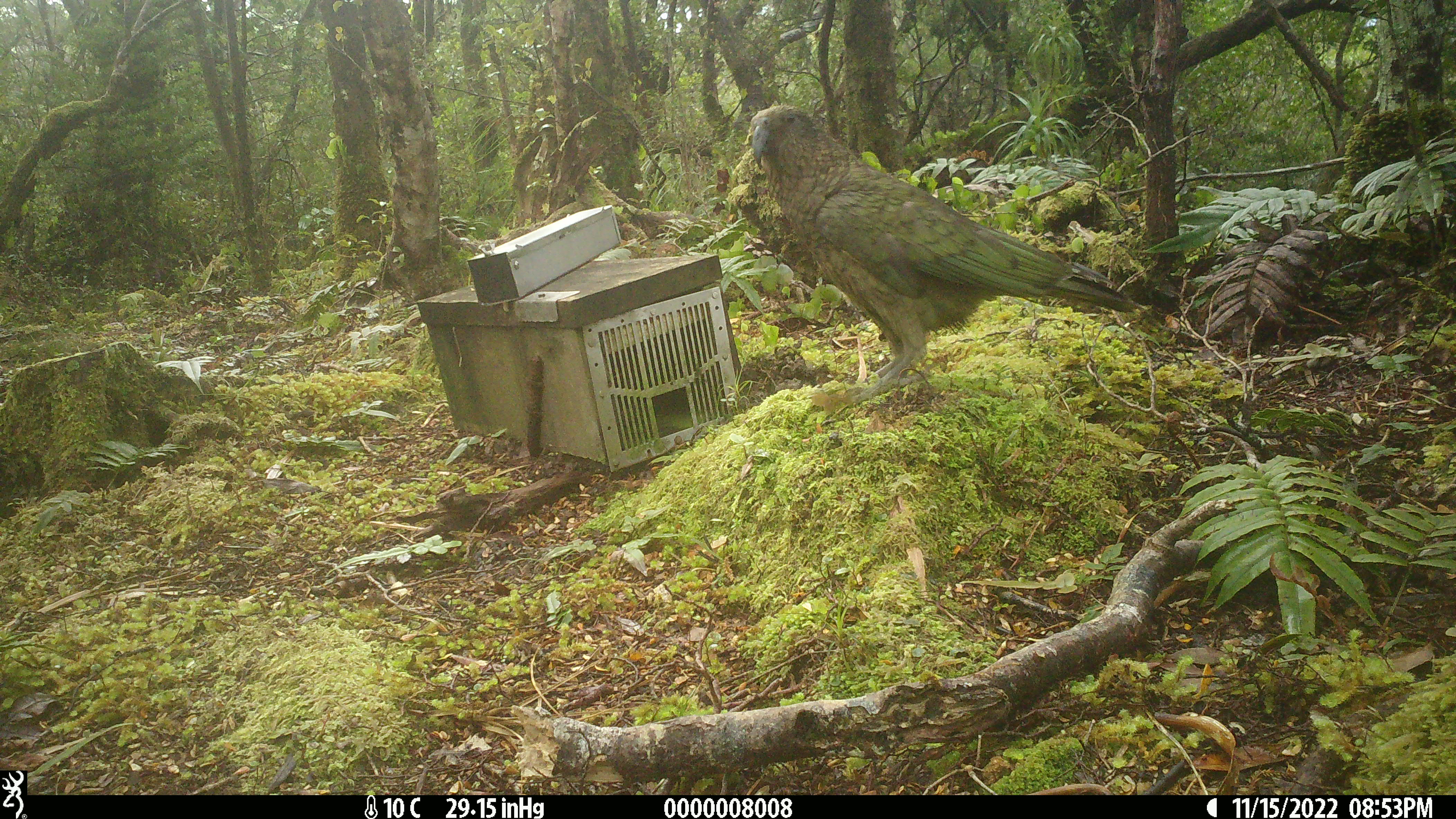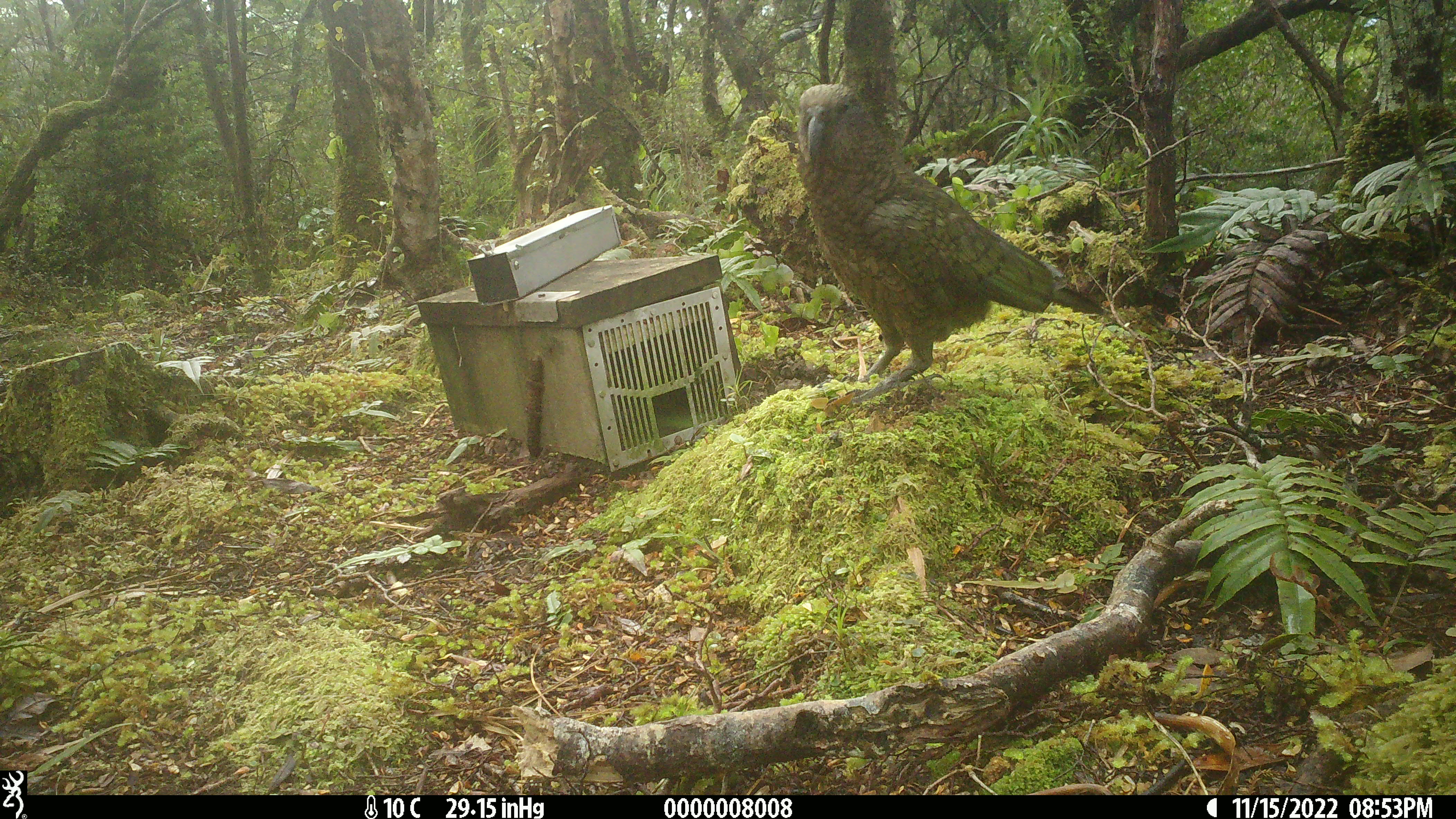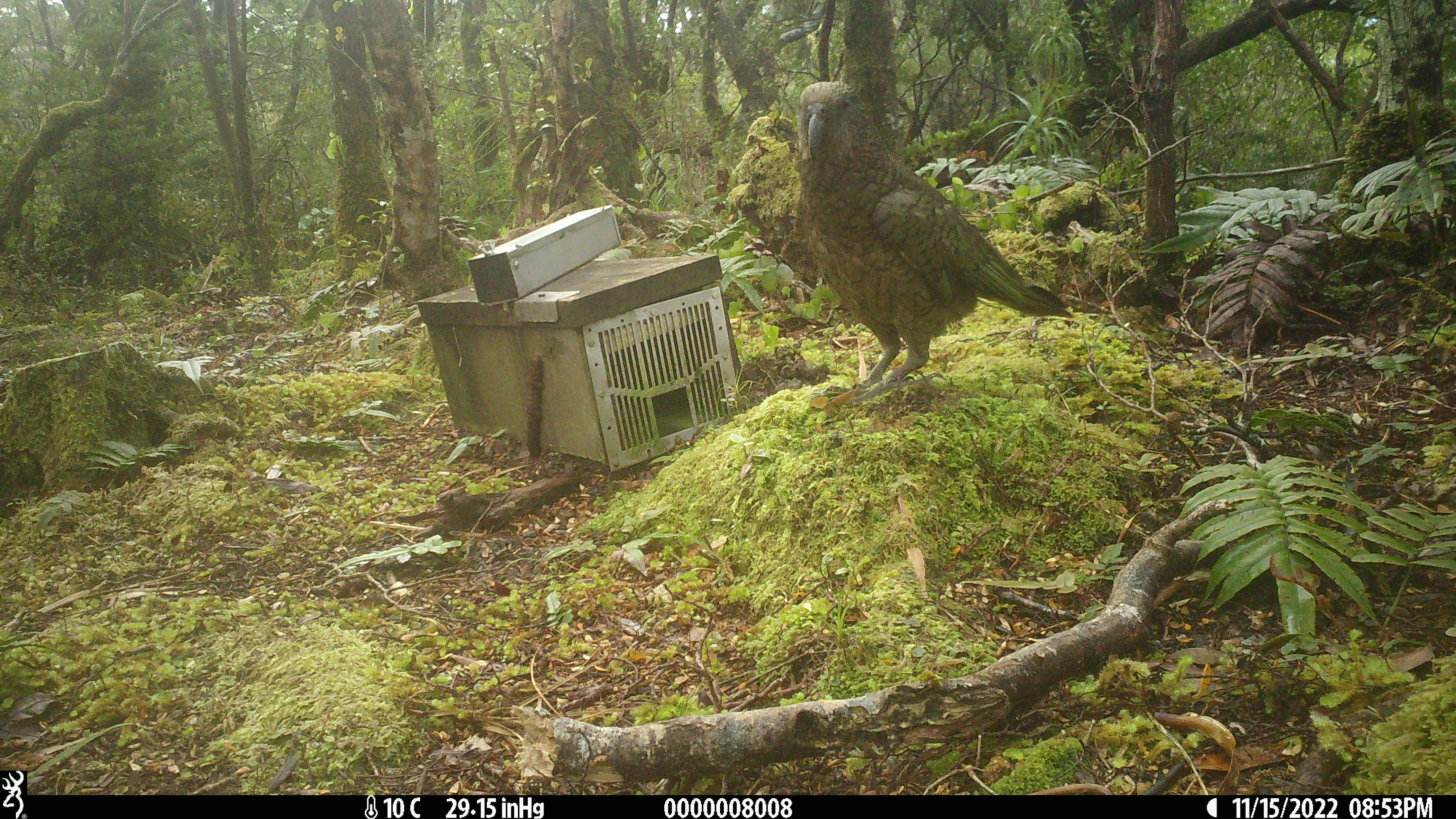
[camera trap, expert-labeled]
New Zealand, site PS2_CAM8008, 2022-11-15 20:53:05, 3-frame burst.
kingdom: Animalia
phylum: Chordata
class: Aves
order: Psittaciformes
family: Strigopidae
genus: Nestor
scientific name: Nestor notabilis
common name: kea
Kea (Nestor notabilis).